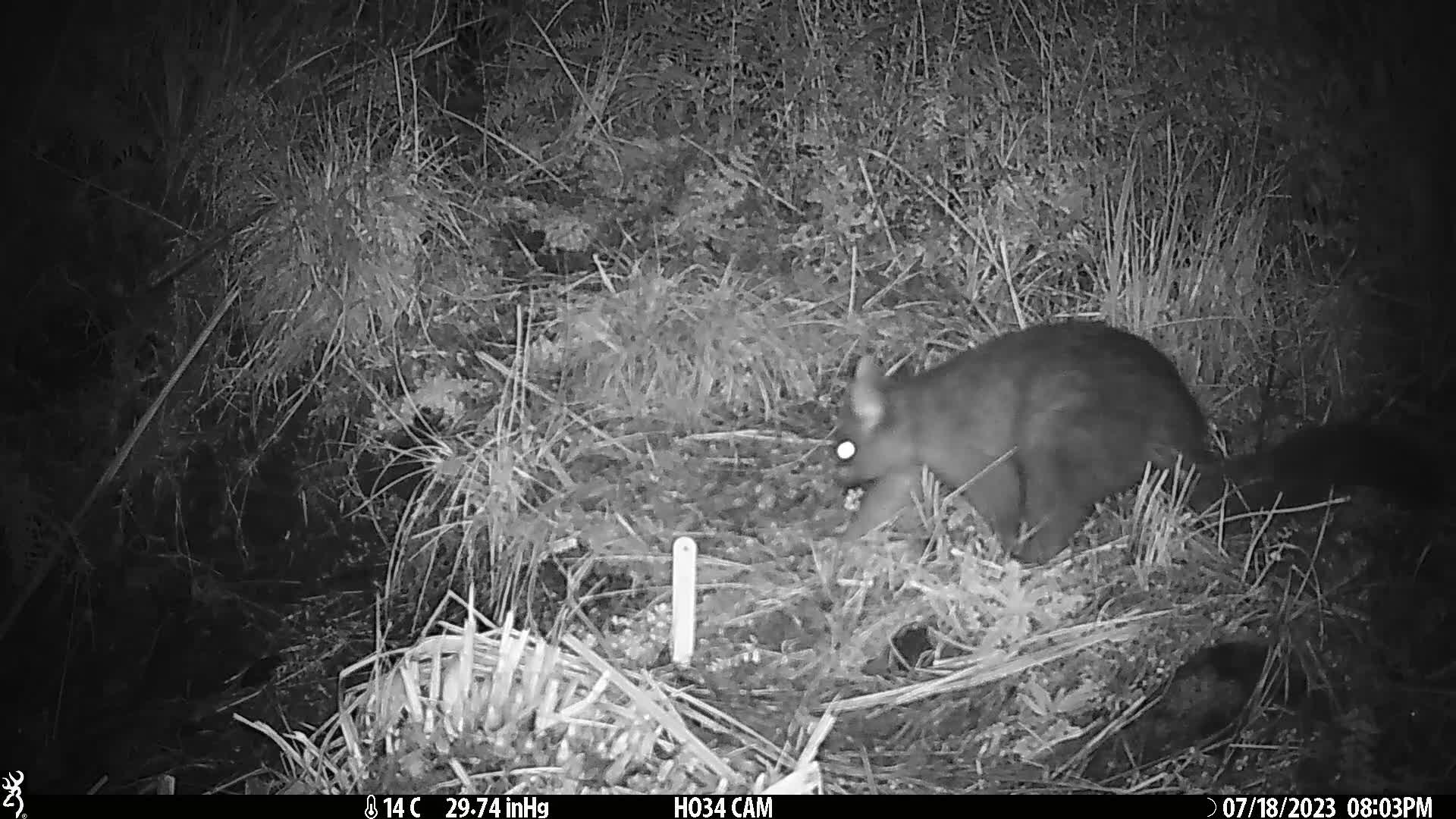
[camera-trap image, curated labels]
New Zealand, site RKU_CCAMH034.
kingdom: Animalia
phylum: Chordata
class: Mammalia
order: Diprotodontia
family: Phalangeridae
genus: Trichosurus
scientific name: Trichosurus vulpecula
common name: common brushtail possum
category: possum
Possum (common brushtail possum) (Trichosurus vulpecula).